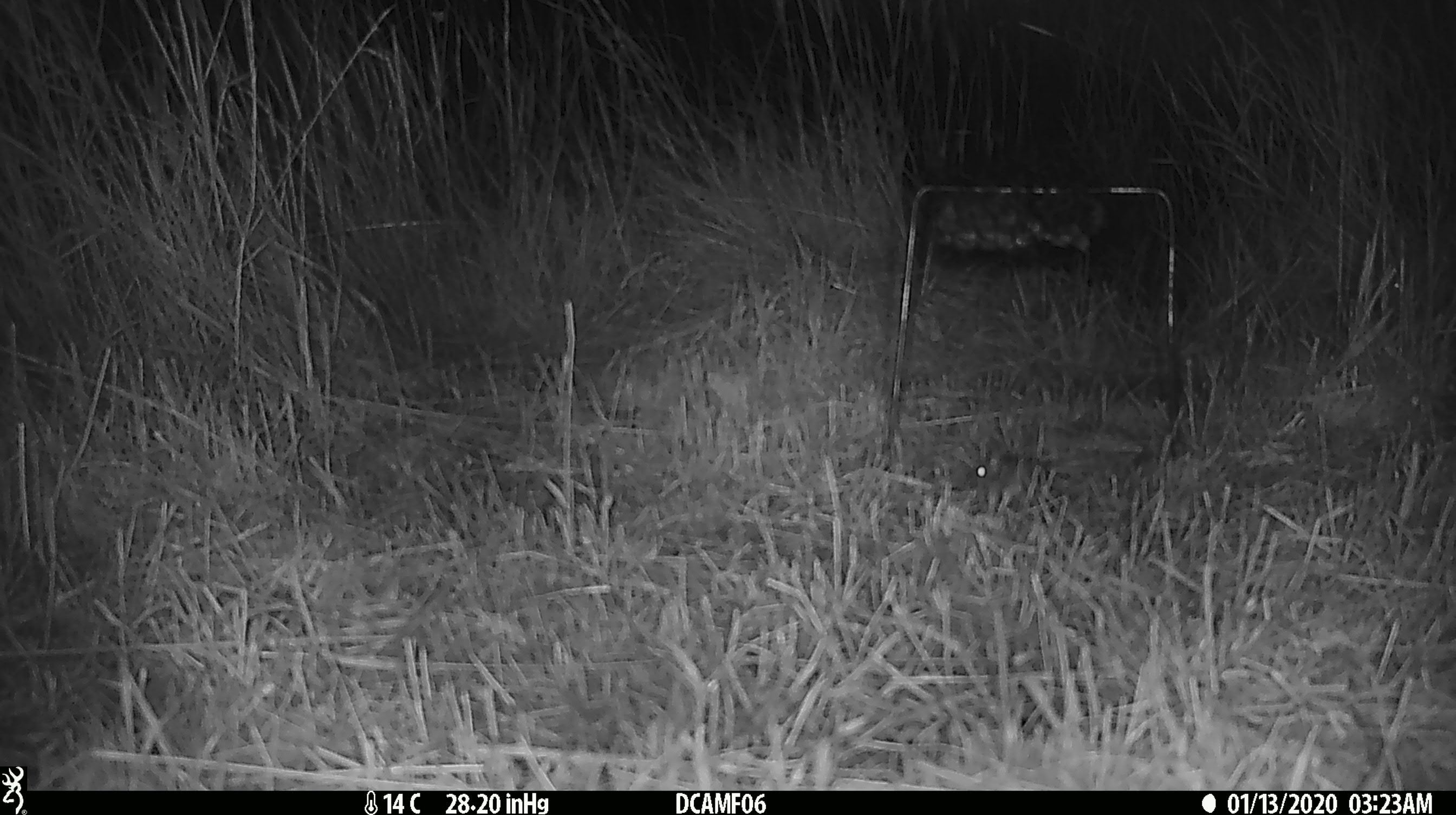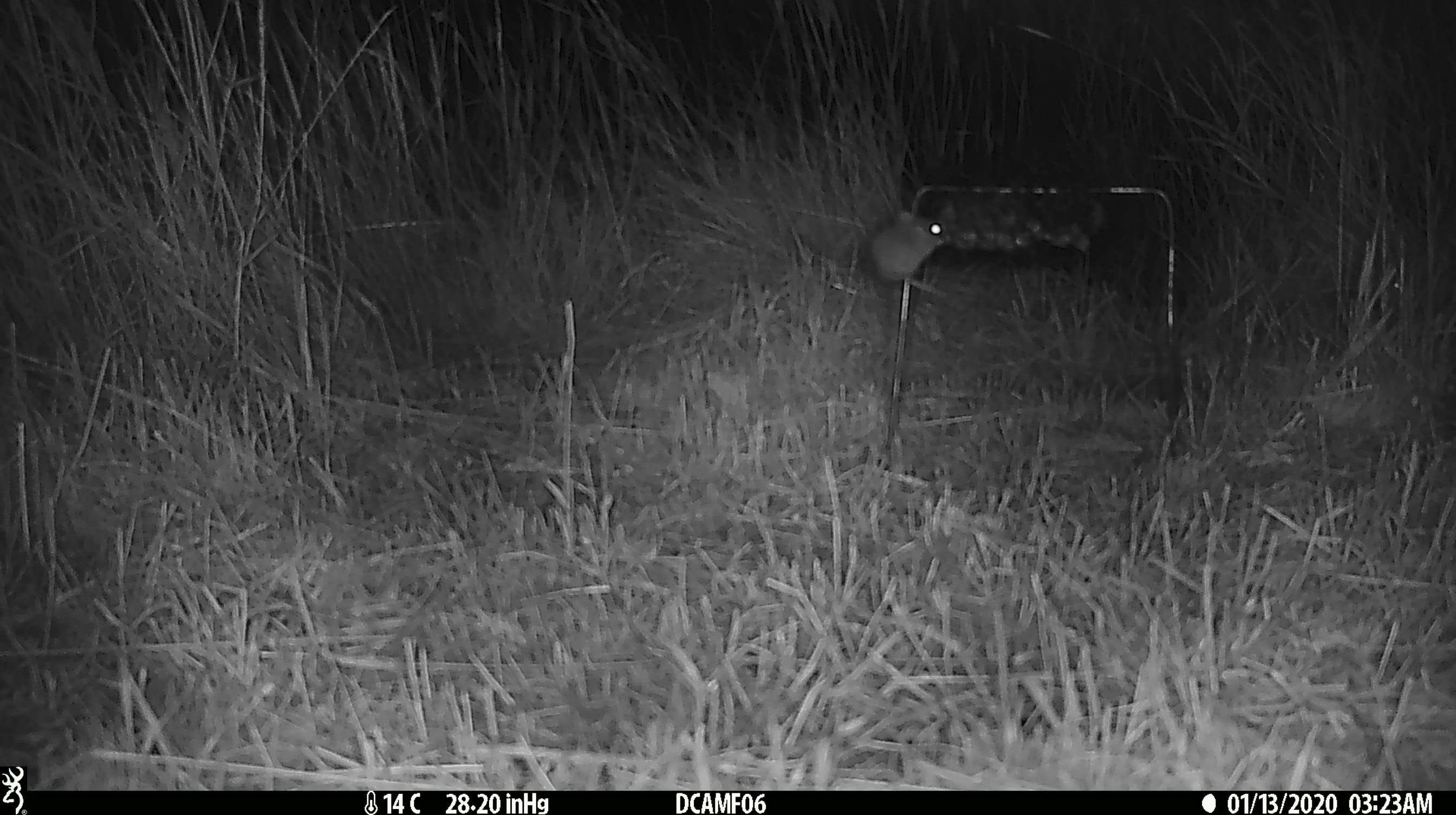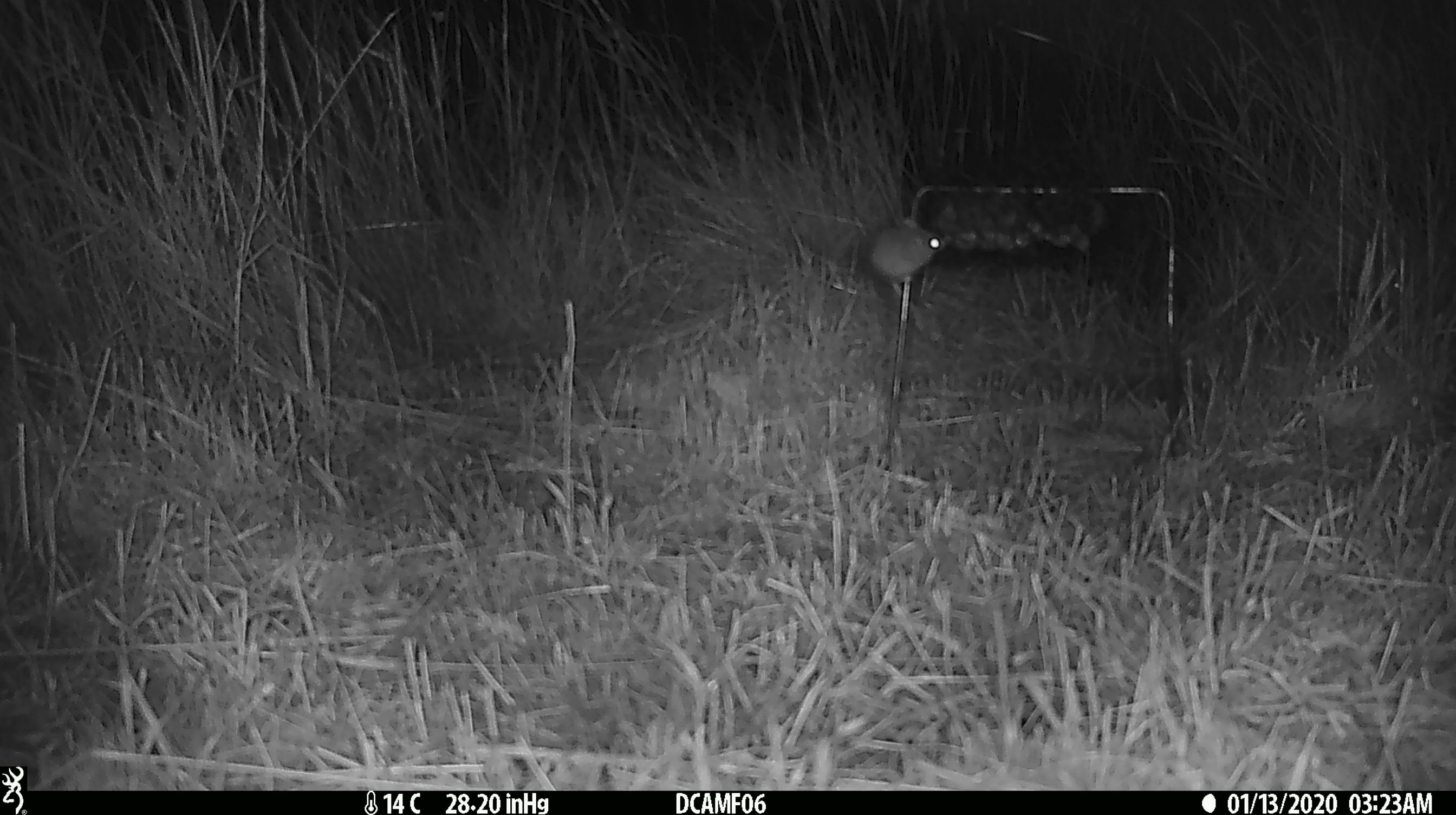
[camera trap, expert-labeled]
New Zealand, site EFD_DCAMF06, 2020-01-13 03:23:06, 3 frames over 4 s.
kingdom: Animalia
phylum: Chordata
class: Mammalia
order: Rodentia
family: Muridae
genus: Mus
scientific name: Mus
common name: mouse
Mouse (Mus).